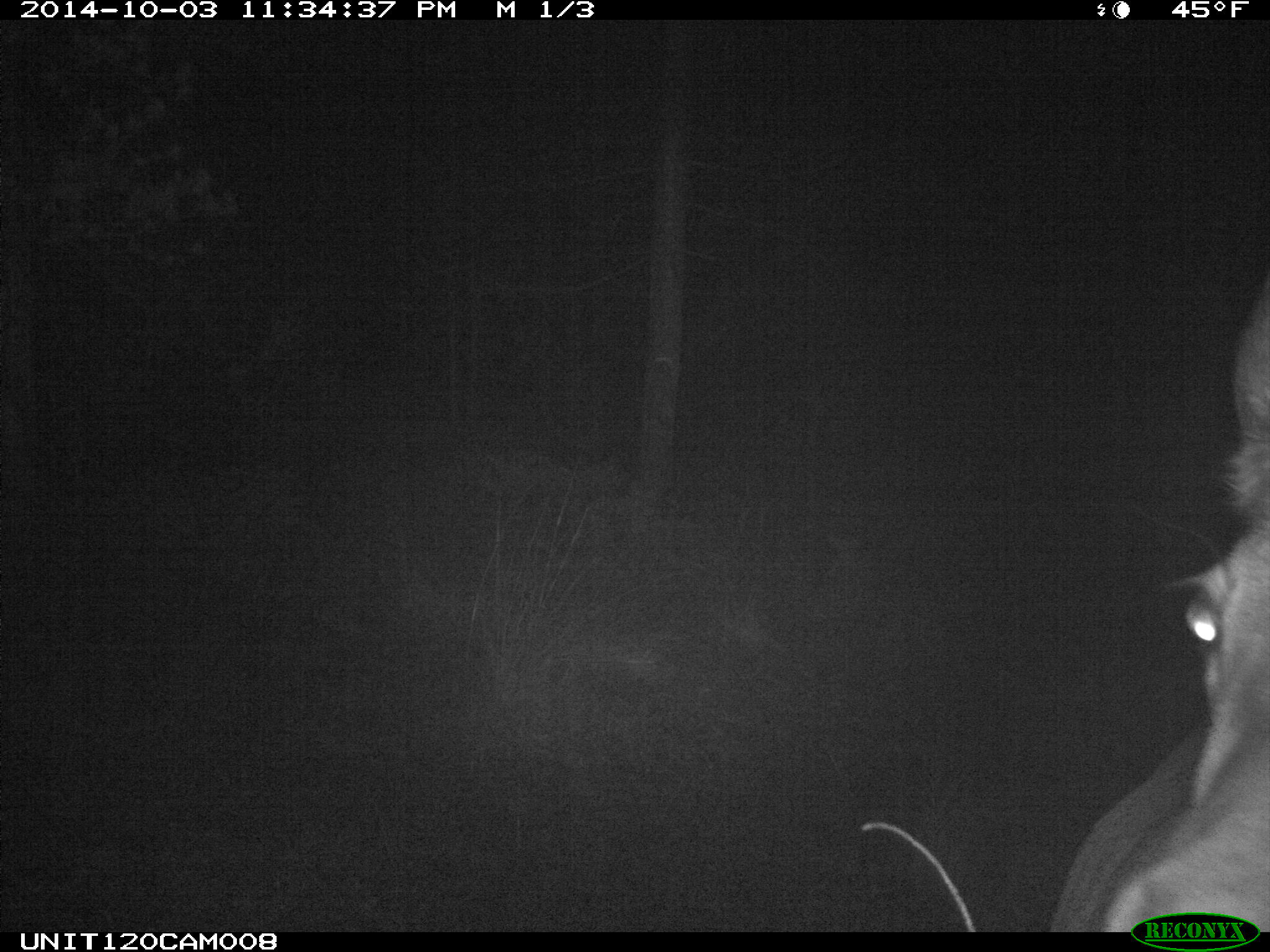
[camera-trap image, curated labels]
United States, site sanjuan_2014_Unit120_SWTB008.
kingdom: Animalia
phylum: Chordata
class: Mammalia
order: Artiodactyla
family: Cervidae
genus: Cervus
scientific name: Cervus elaphus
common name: red deer